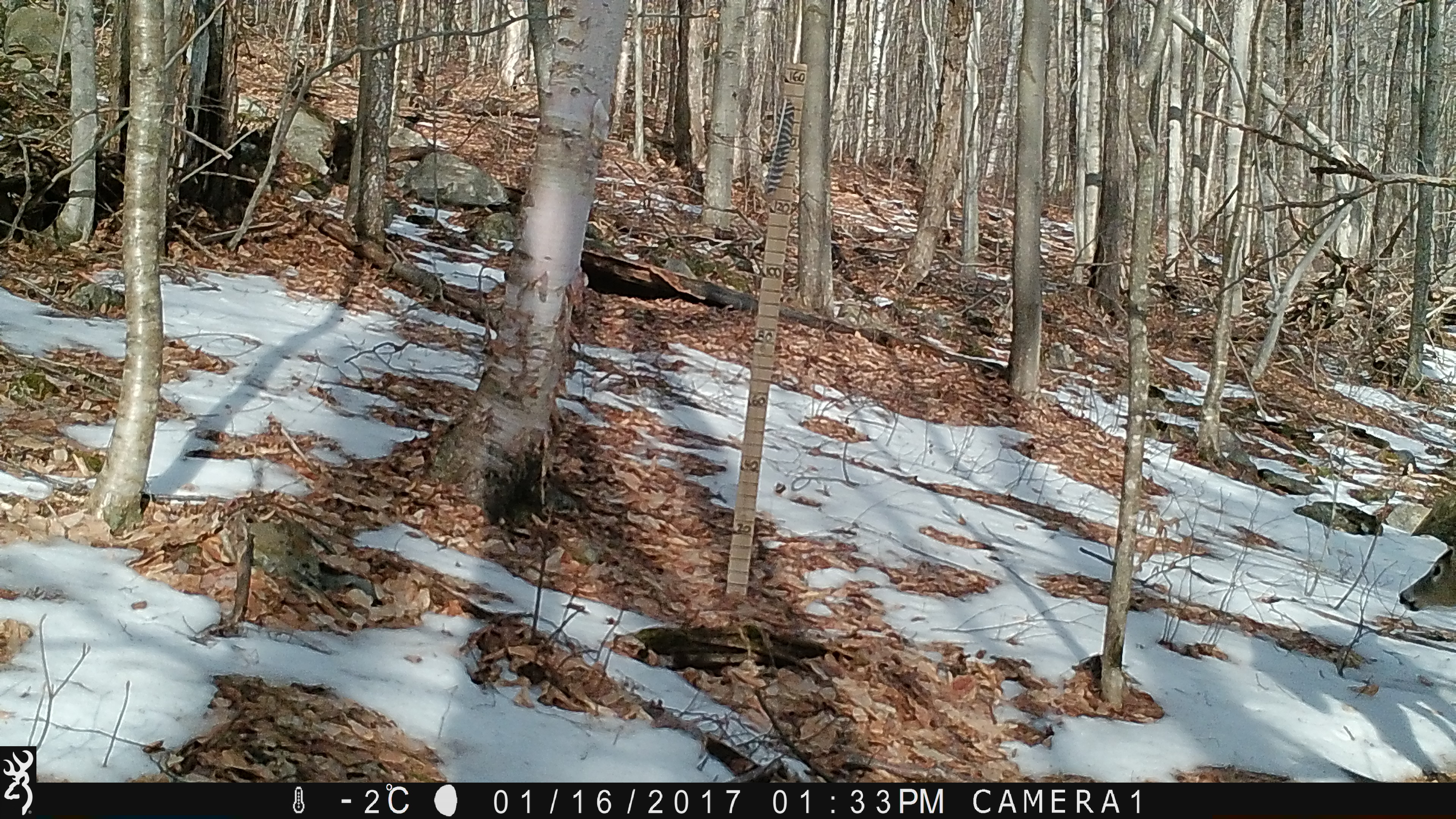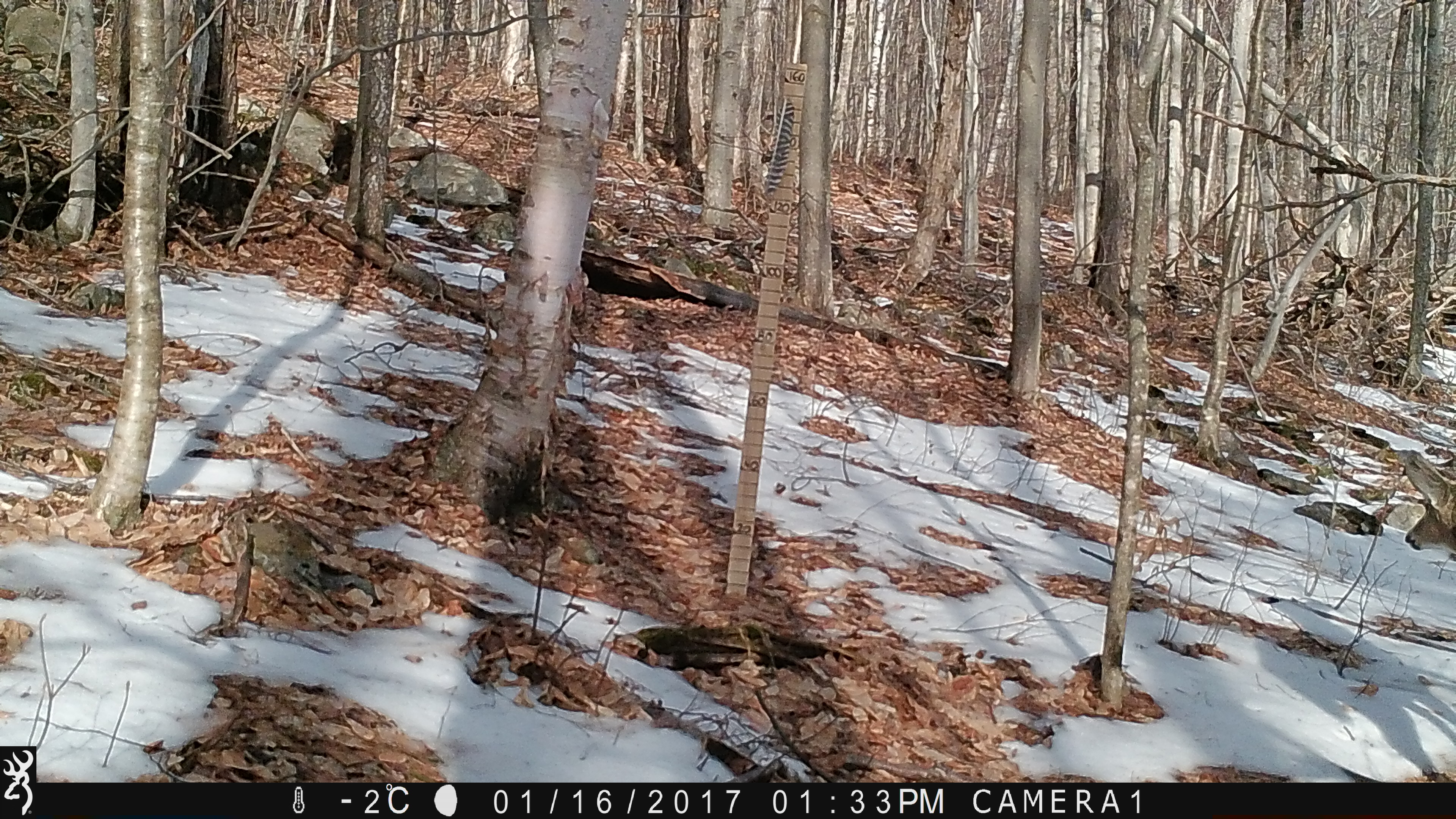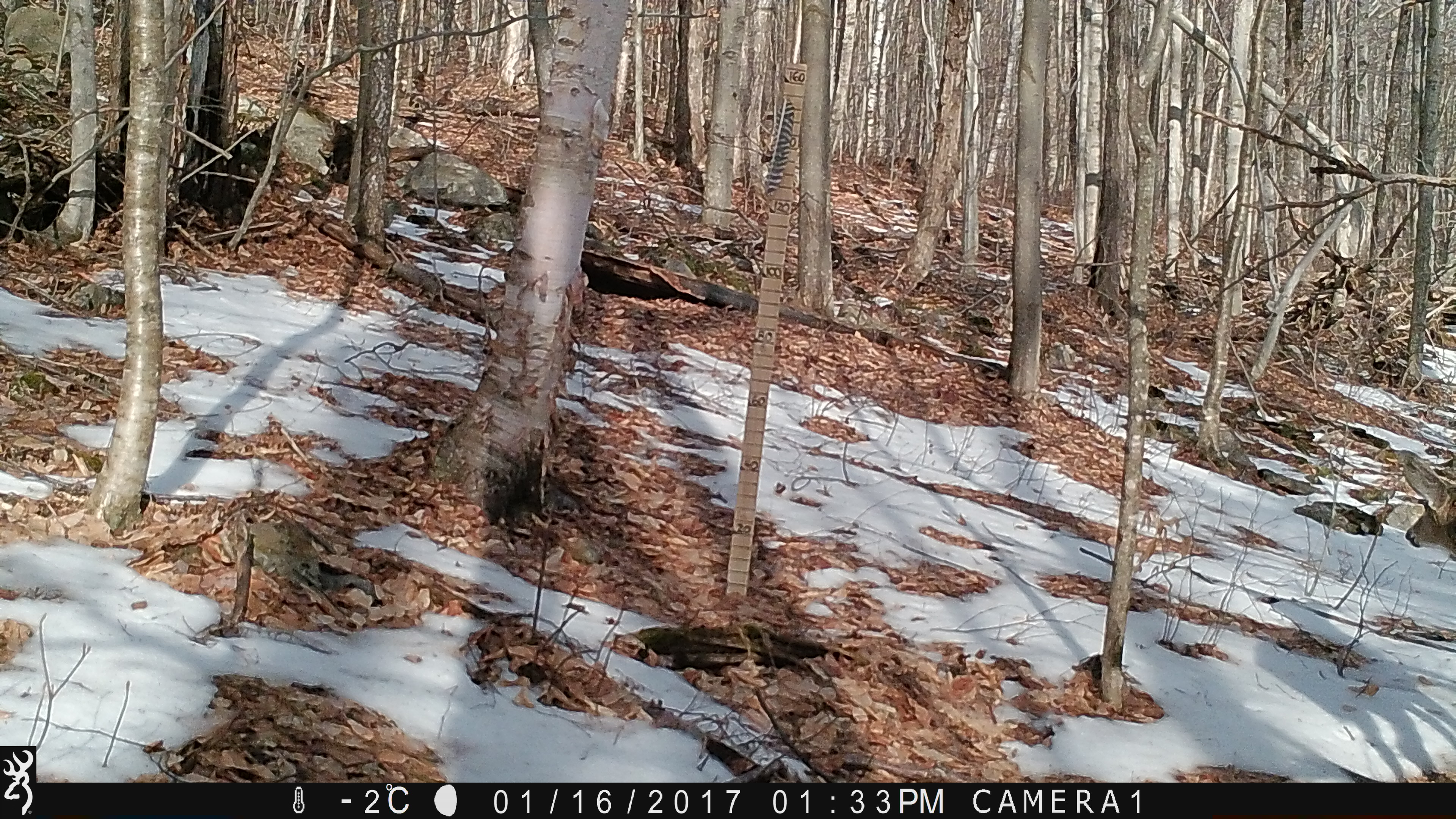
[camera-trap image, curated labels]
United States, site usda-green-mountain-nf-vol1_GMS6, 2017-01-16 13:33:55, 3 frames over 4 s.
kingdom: Animalia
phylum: Chordata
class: Mammalia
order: Artiodactyla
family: Cervidae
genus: Odocoileus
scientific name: Odocoileus virginianus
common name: white-tailed deer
White-tailed deer (Odocoileus virginianus).